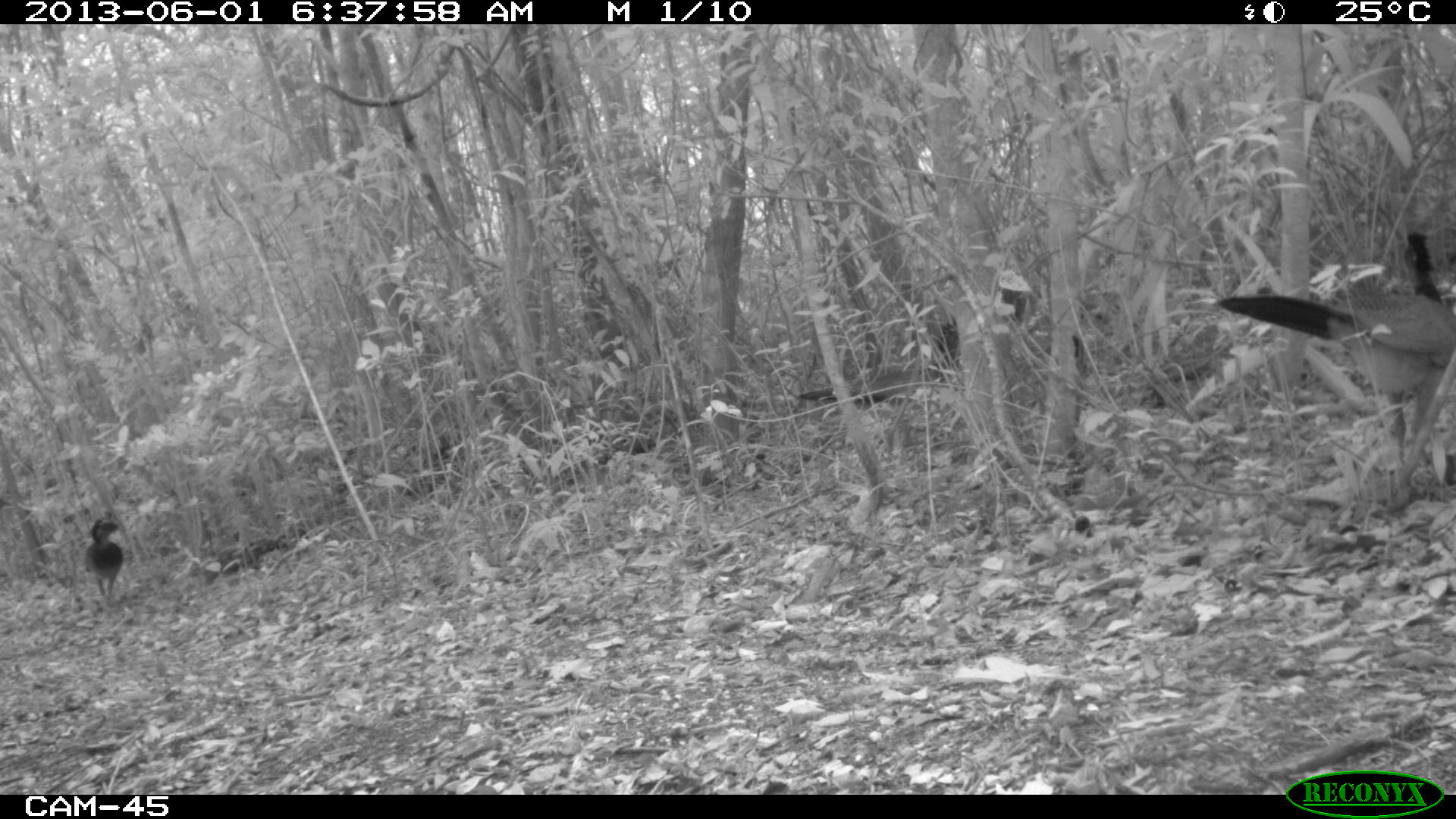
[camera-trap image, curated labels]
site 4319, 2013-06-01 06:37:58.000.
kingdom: Animalia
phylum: Chordata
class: Aves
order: Galliformes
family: Cracidae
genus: Crax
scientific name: Crax rubra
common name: great curassow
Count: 4.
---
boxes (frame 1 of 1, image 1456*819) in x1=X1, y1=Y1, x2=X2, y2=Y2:
crax rubra: x1=1206, y1=230, x2=1456, y2=487; x1=797, y1=320, x2=960, y2=406; x1=83, y1=508, x2=124, y2=599